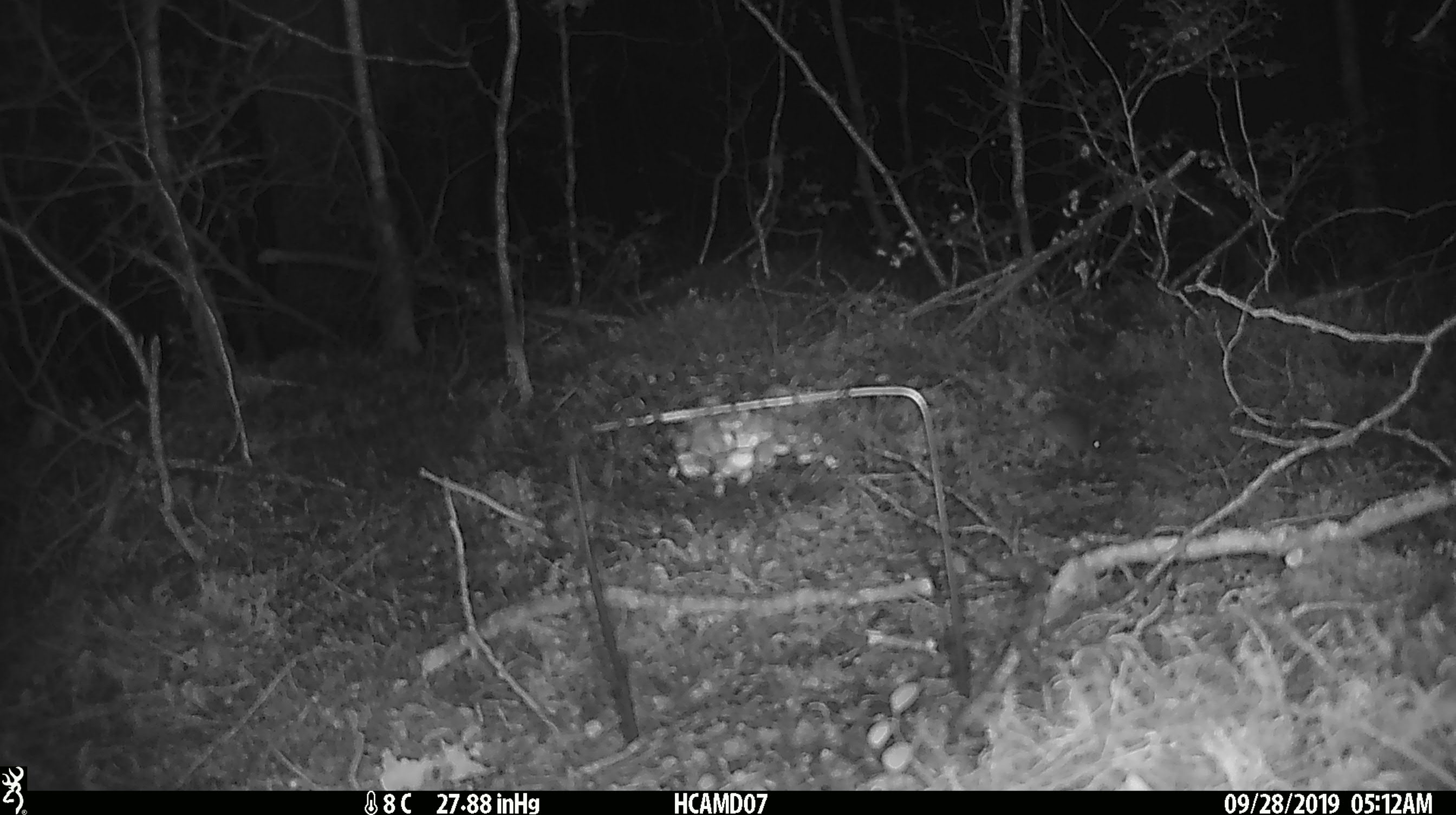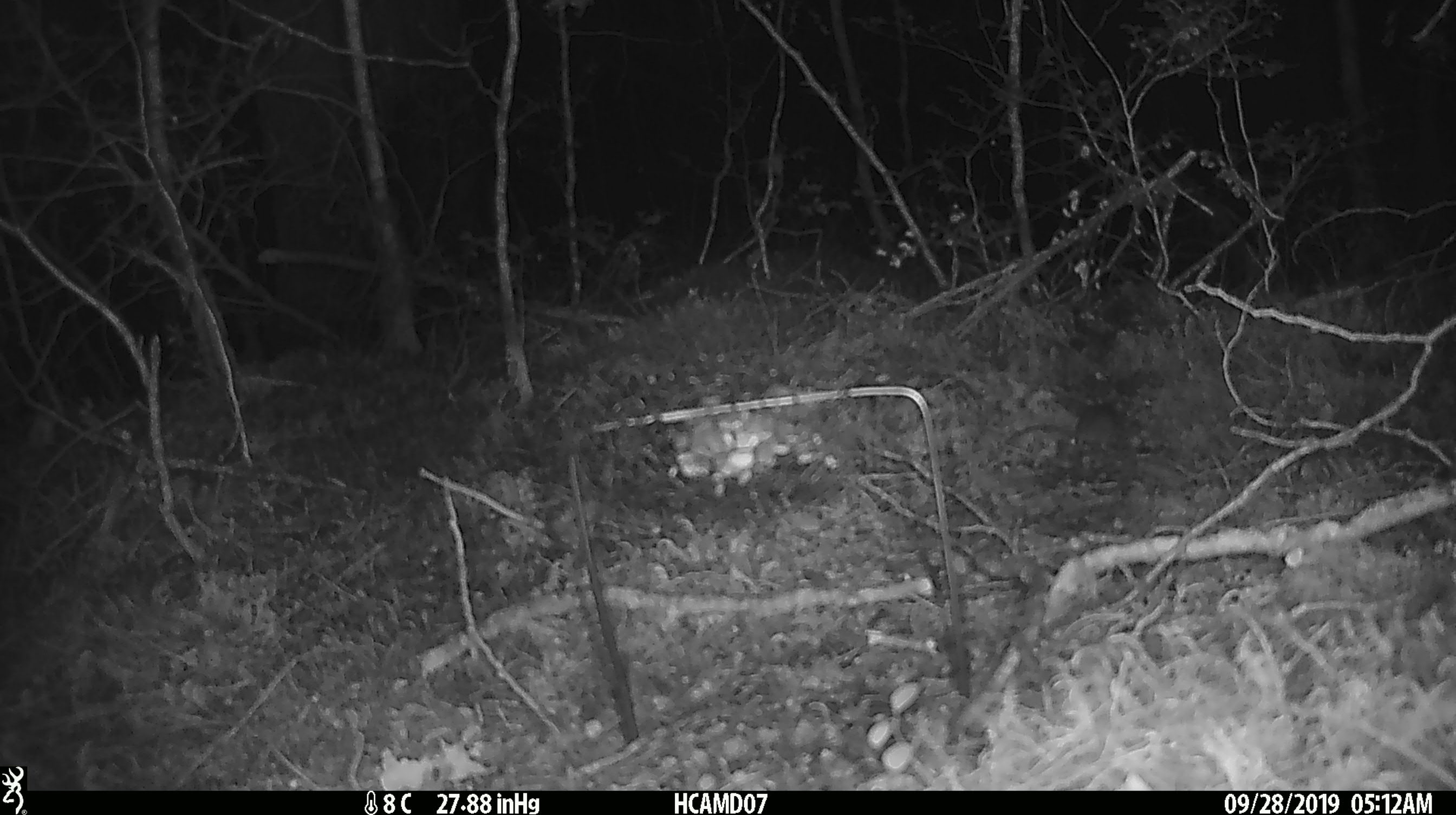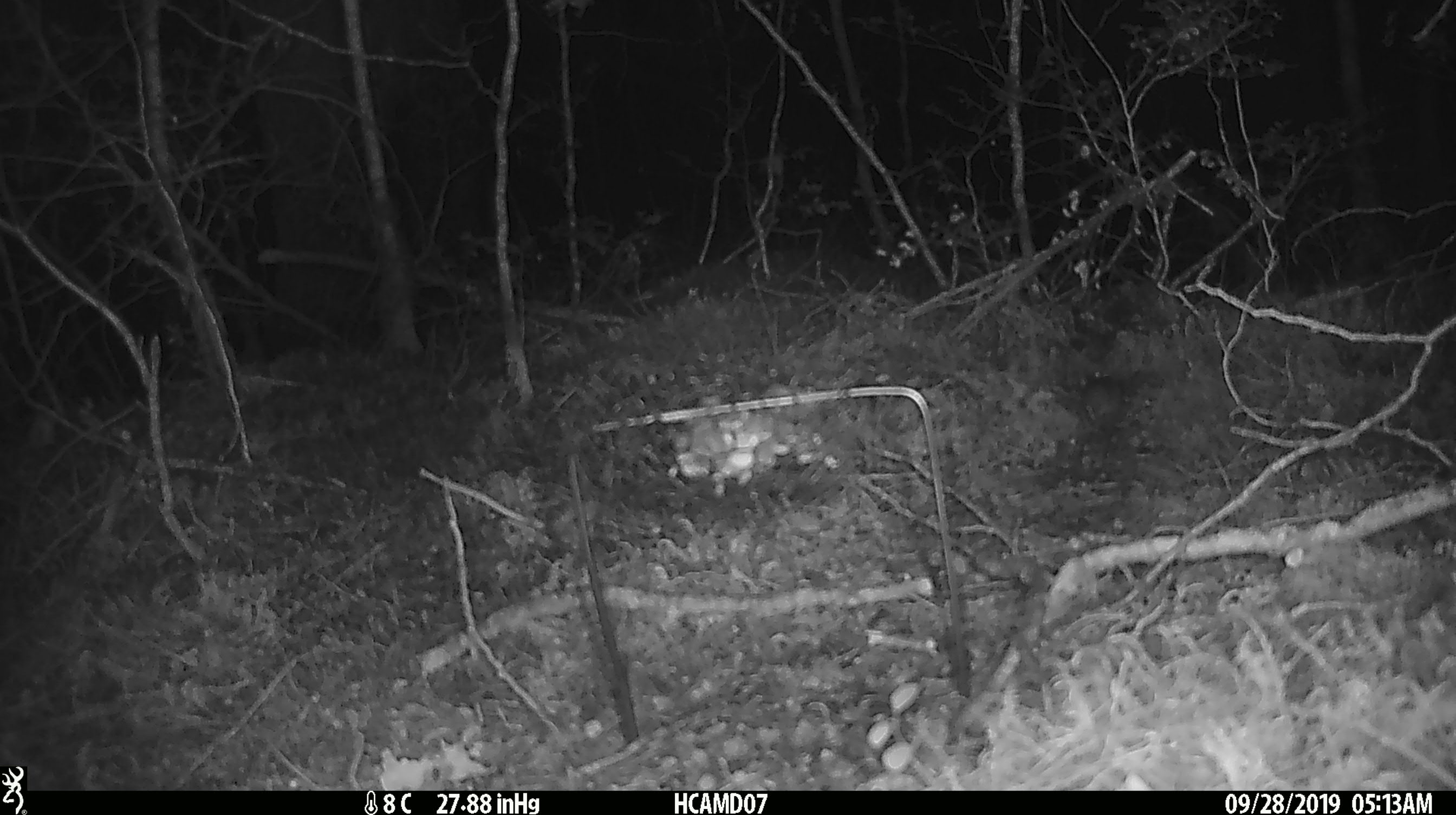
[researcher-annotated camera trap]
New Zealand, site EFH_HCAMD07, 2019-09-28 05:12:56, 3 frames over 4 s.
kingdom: Animalia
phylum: Chordata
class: Mammalia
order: Rodentia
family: Muridae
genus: Mus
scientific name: Mus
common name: mouse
Mouse (Mus).